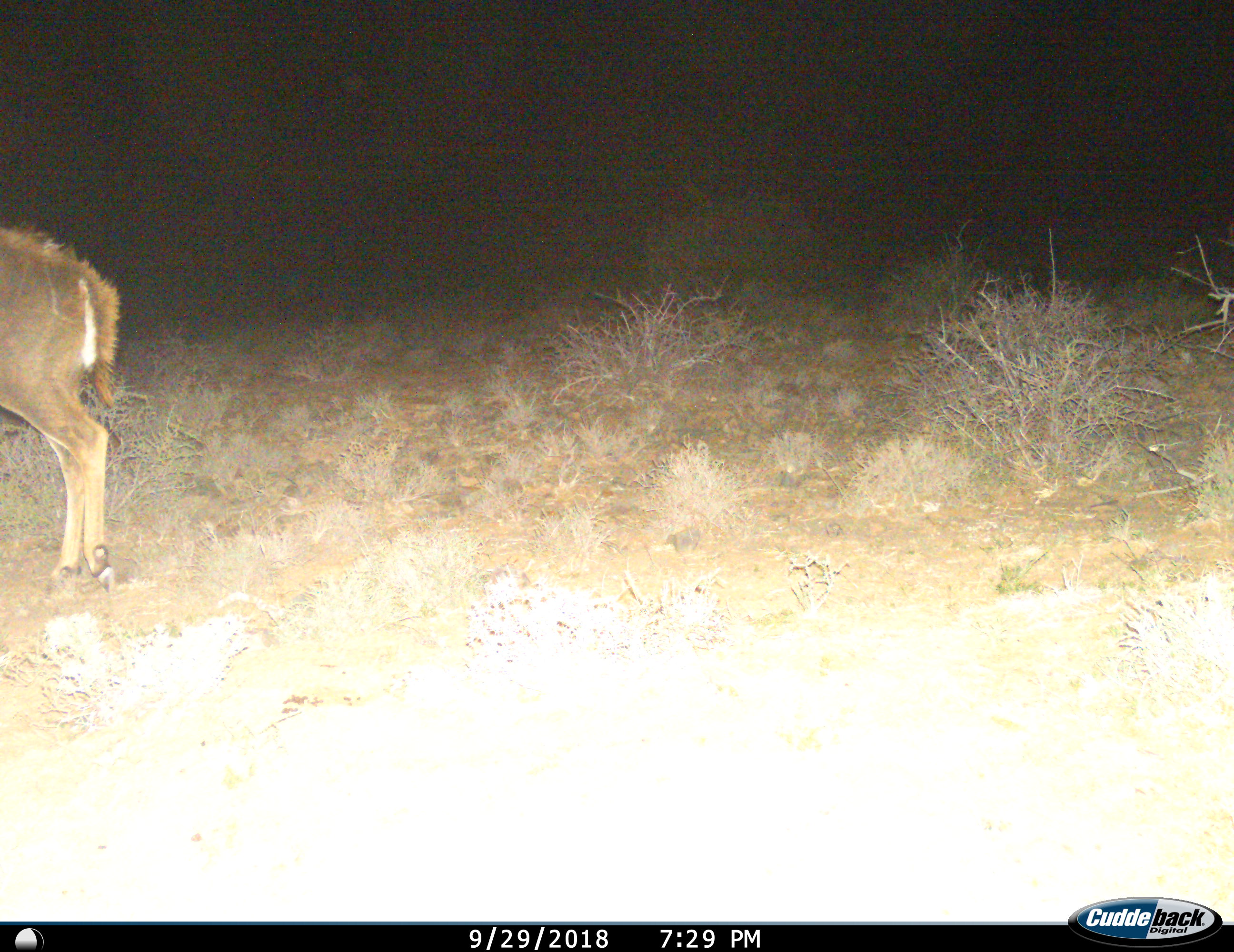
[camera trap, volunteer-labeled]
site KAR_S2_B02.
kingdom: Animalia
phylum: Chordata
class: Mammalia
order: Artiodactyla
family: Bovidae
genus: Tragelaphus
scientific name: Tragelaphus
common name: kudu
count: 1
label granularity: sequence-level